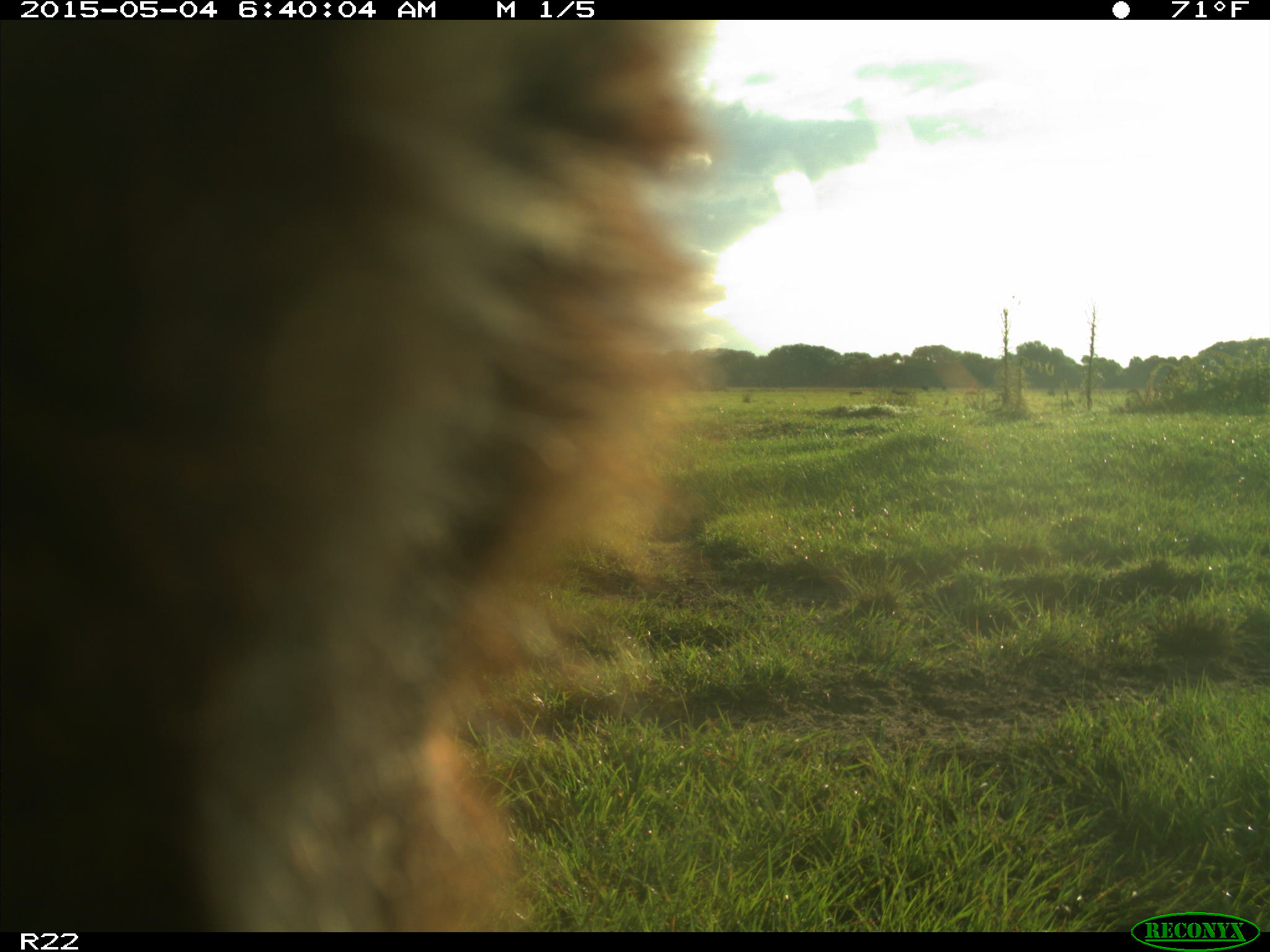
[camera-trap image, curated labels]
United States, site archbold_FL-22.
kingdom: Animalia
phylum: Chordata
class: Mammalia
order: Artiodactyla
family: Bovidae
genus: Bos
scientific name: Bos taurus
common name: domestic cow